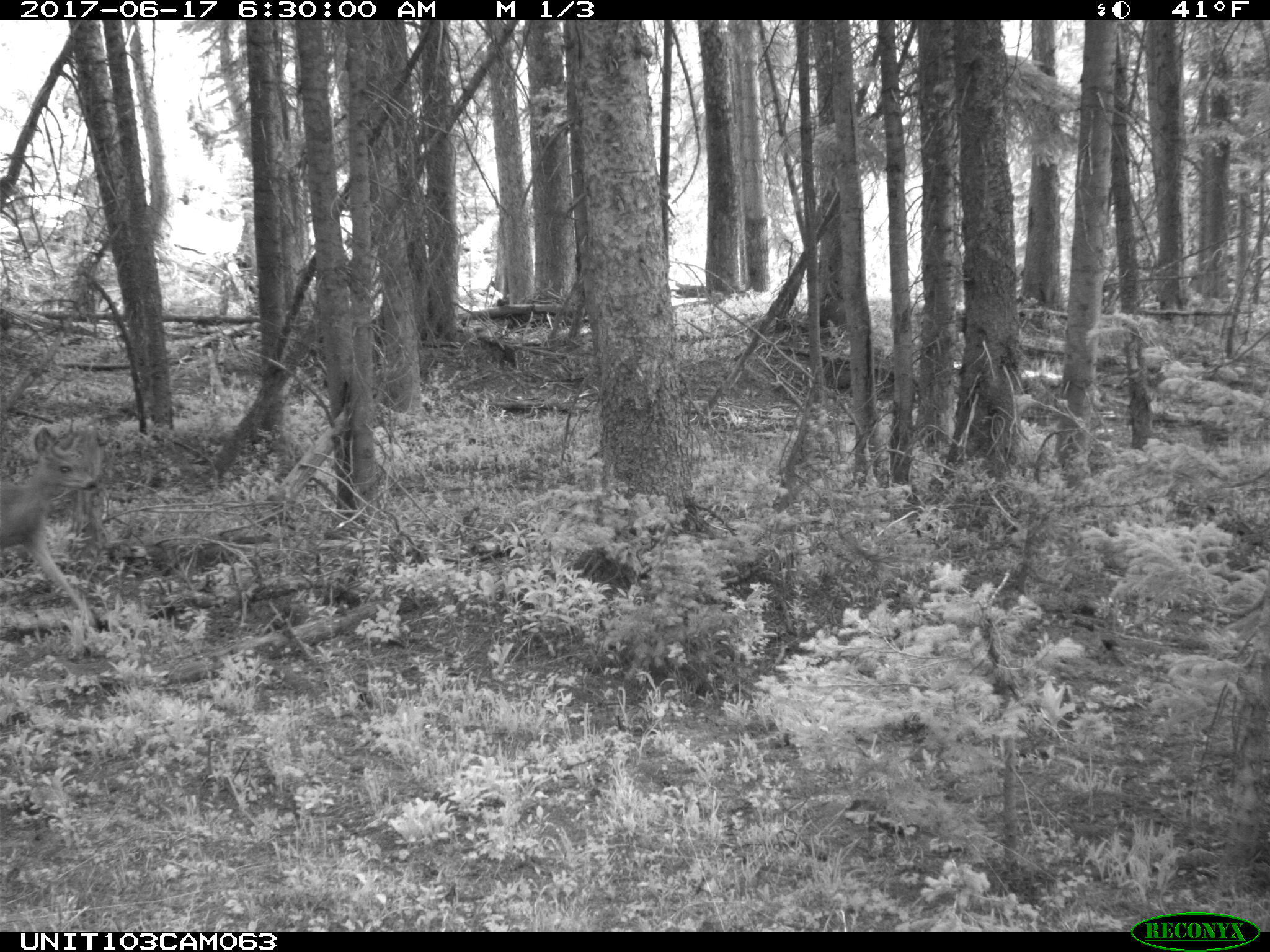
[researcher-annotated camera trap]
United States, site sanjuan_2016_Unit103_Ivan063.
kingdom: Animalia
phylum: Chordata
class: Mammalia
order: Artiodactyla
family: Cervidae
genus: Odocoileus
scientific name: Odocoileus hemionus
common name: mule deer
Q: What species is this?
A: Odocoileus hemionus (mule deer).